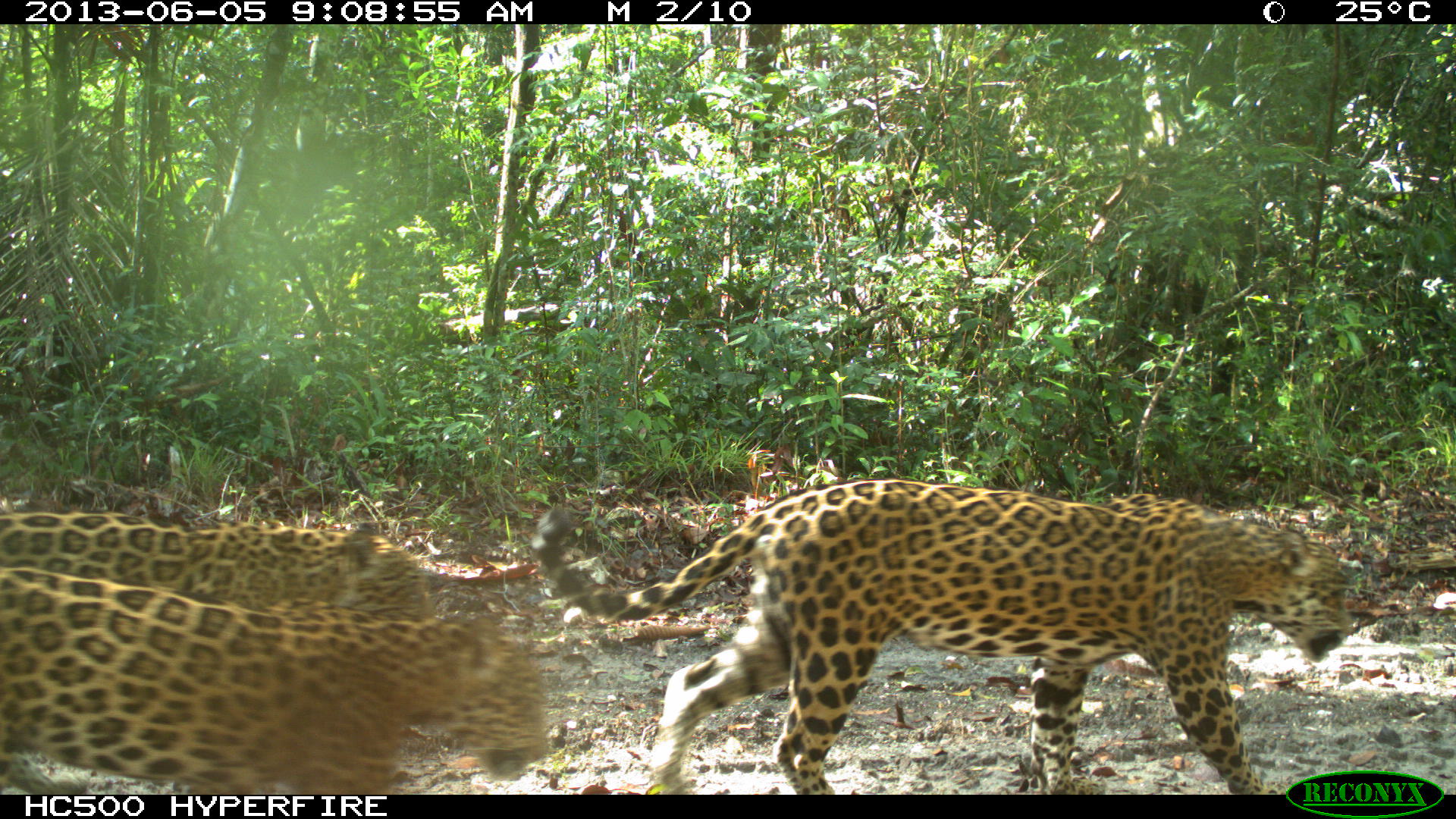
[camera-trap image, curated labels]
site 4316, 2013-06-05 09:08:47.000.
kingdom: Animalia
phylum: Chordata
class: Mammalia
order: Carnivora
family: Felidae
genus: Panthera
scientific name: Panthera onca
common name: jaguar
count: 1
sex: female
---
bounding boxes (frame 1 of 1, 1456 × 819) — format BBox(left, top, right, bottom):
panthera onca: BBox(529, 477, 1357, 793); BBox(0, 557, 544, 794); BBox(0, 508, 444, 616)